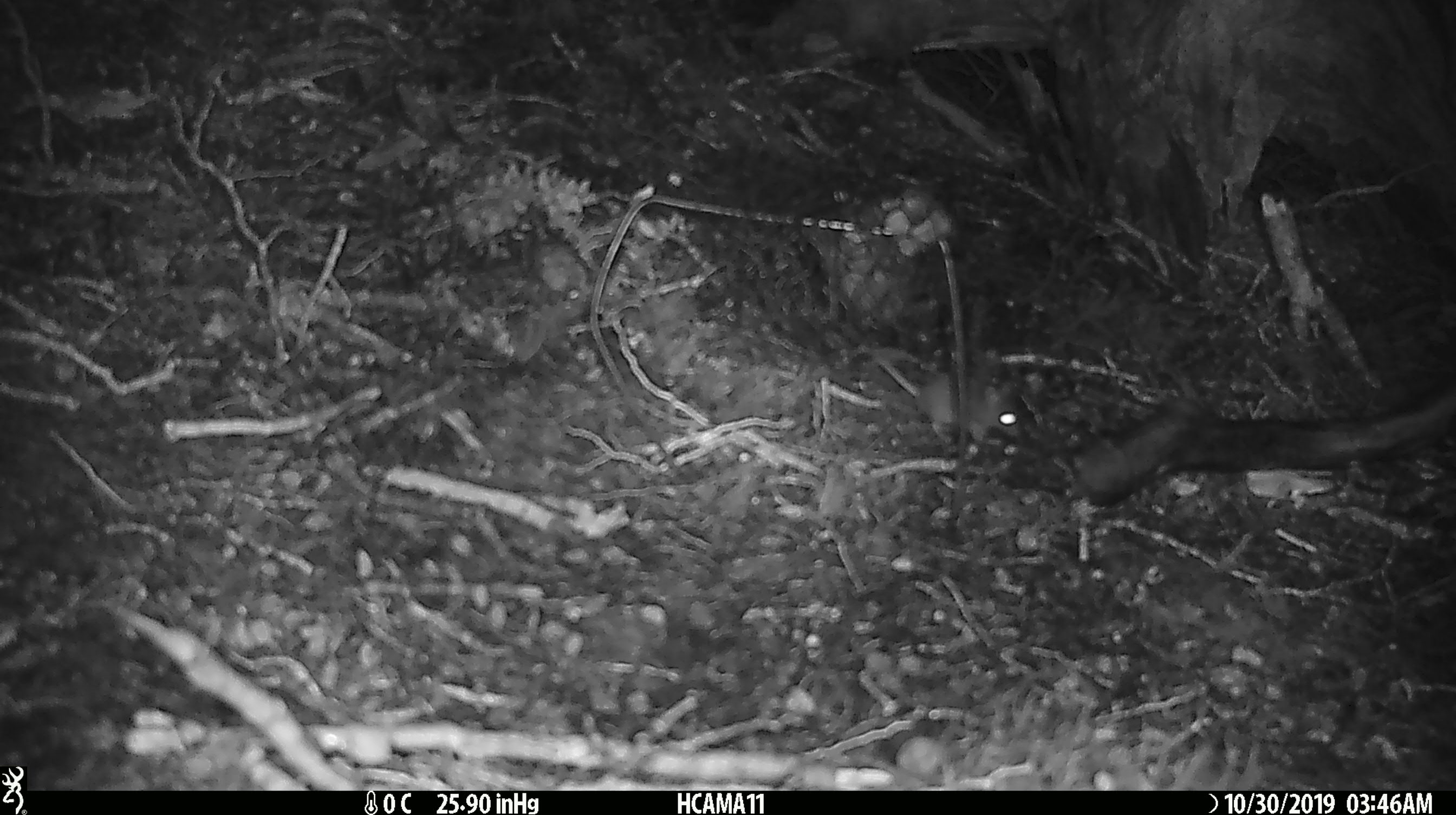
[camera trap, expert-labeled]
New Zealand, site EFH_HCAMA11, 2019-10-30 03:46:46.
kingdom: Animalia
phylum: Chordata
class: Mammalia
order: Rodentia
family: Muridae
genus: Mus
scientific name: Mus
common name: mouse